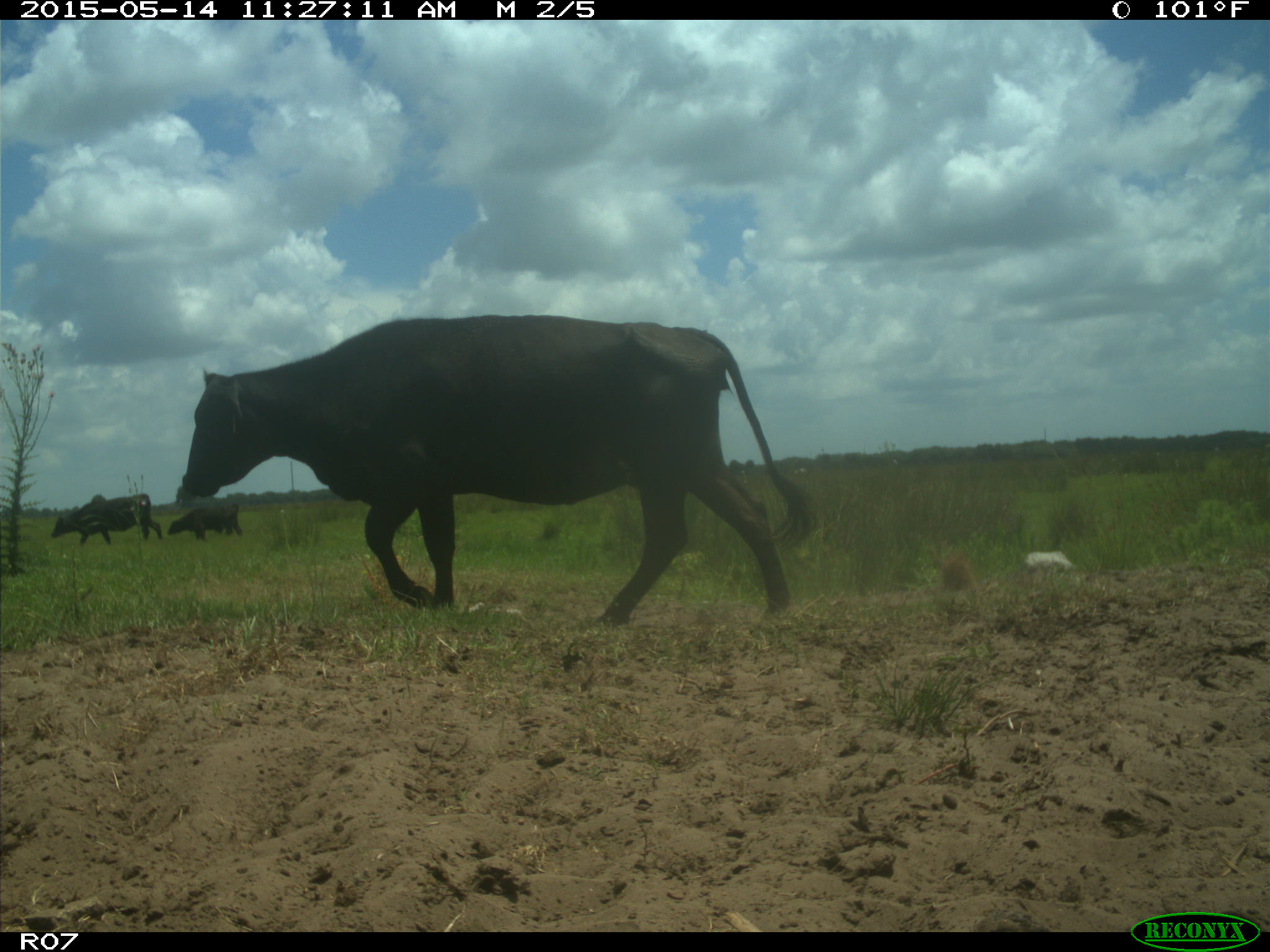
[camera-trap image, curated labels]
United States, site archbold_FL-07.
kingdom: Animalia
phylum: Chordata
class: Mammalia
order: Artiodactyla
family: Bovidae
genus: Bos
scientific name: Bos taurus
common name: domestic cow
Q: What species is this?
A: Bos taurus (domestic cow).